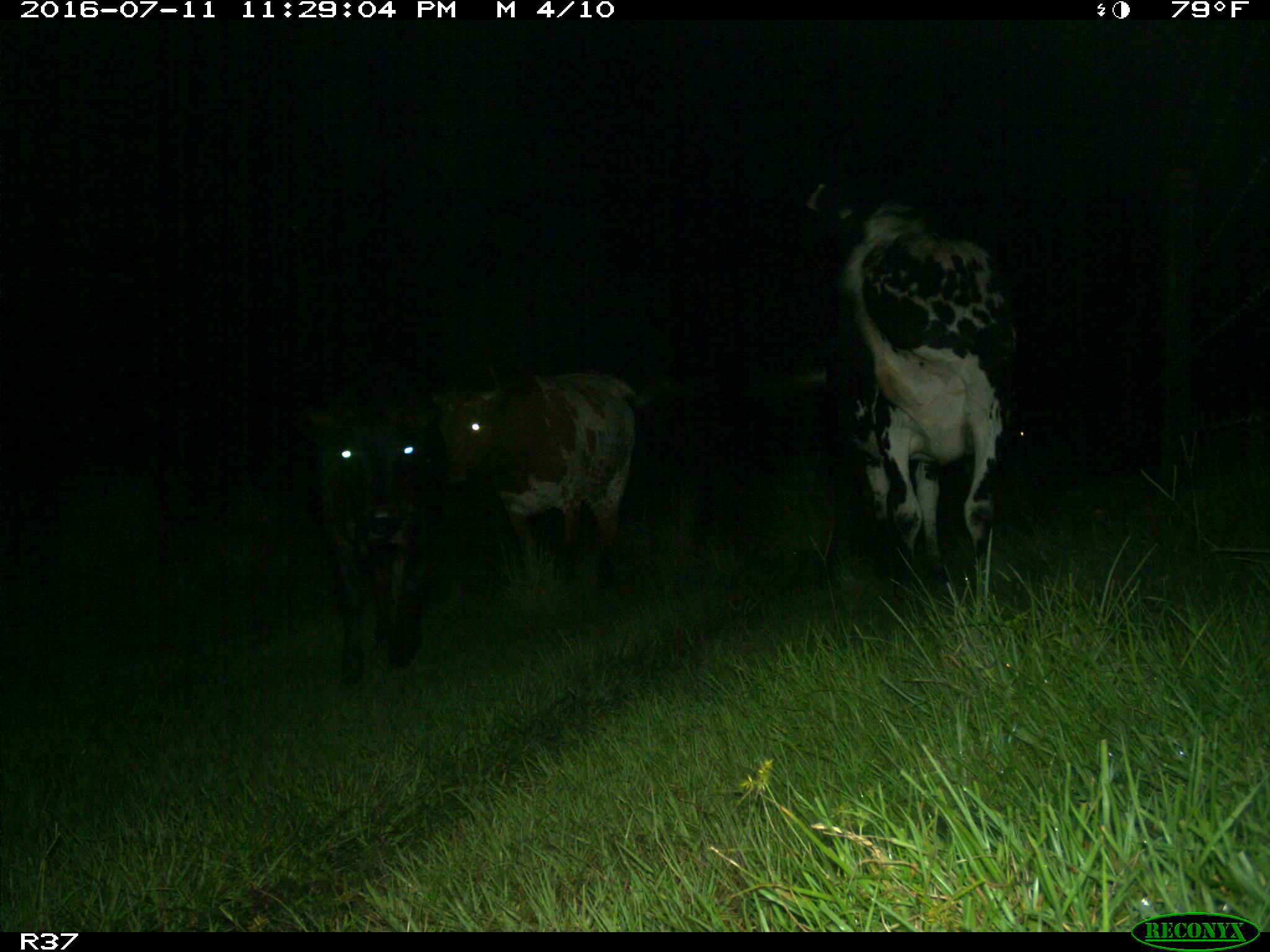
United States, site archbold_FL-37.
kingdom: Animalia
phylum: Chordata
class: Mammalia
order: Artiodactyla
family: Bovidae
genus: Bos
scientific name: Bos taurus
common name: domestic cow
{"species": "Bos taurus (domestic cow)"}